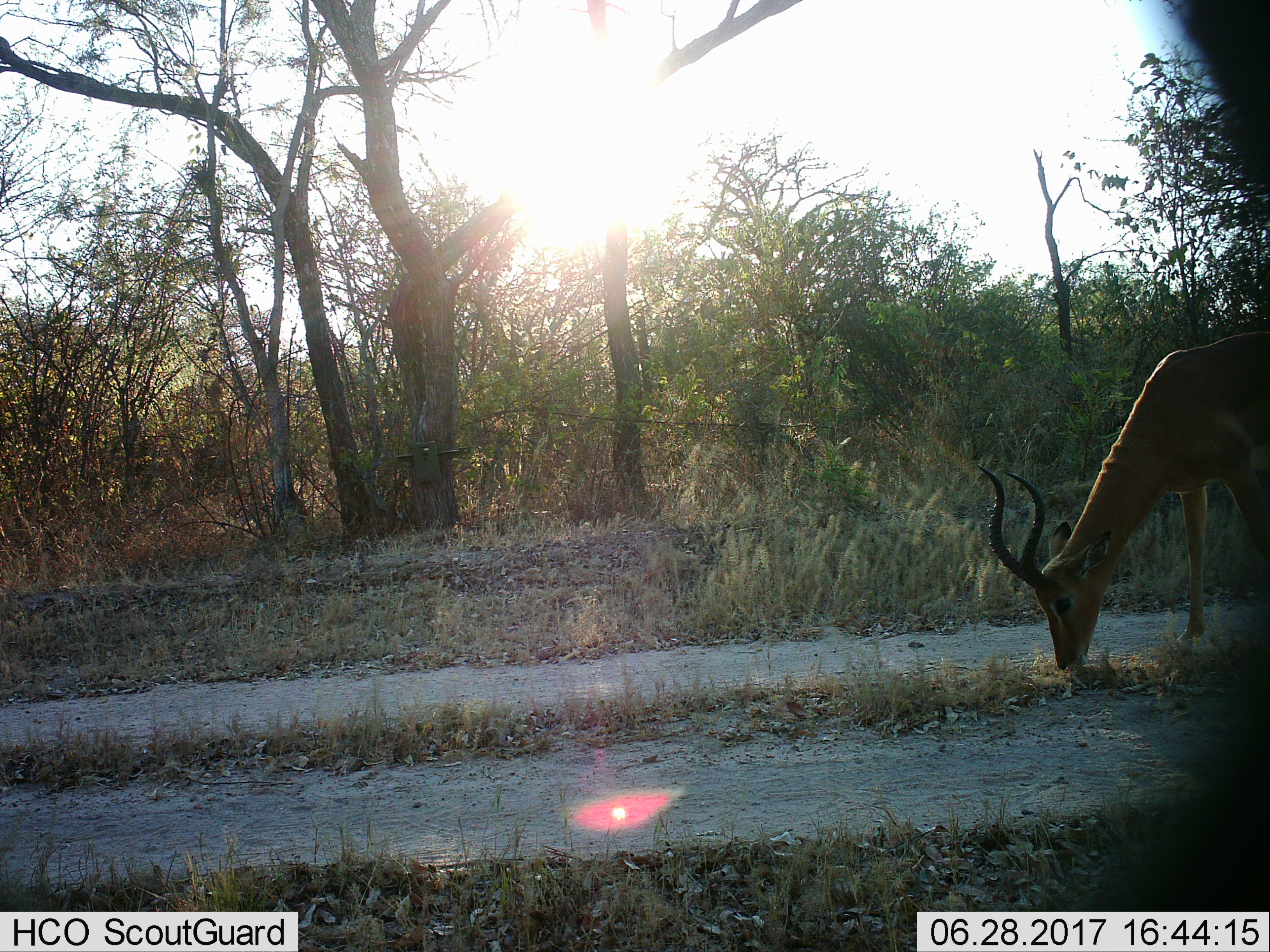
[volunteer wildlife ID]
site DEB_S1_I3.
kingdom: Animalia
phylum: Chordata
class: Mammalia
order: Artiodactyla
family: Bovidae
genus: Aepyceros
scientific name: Aepyceros melampus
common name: impala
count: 1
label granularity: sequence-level